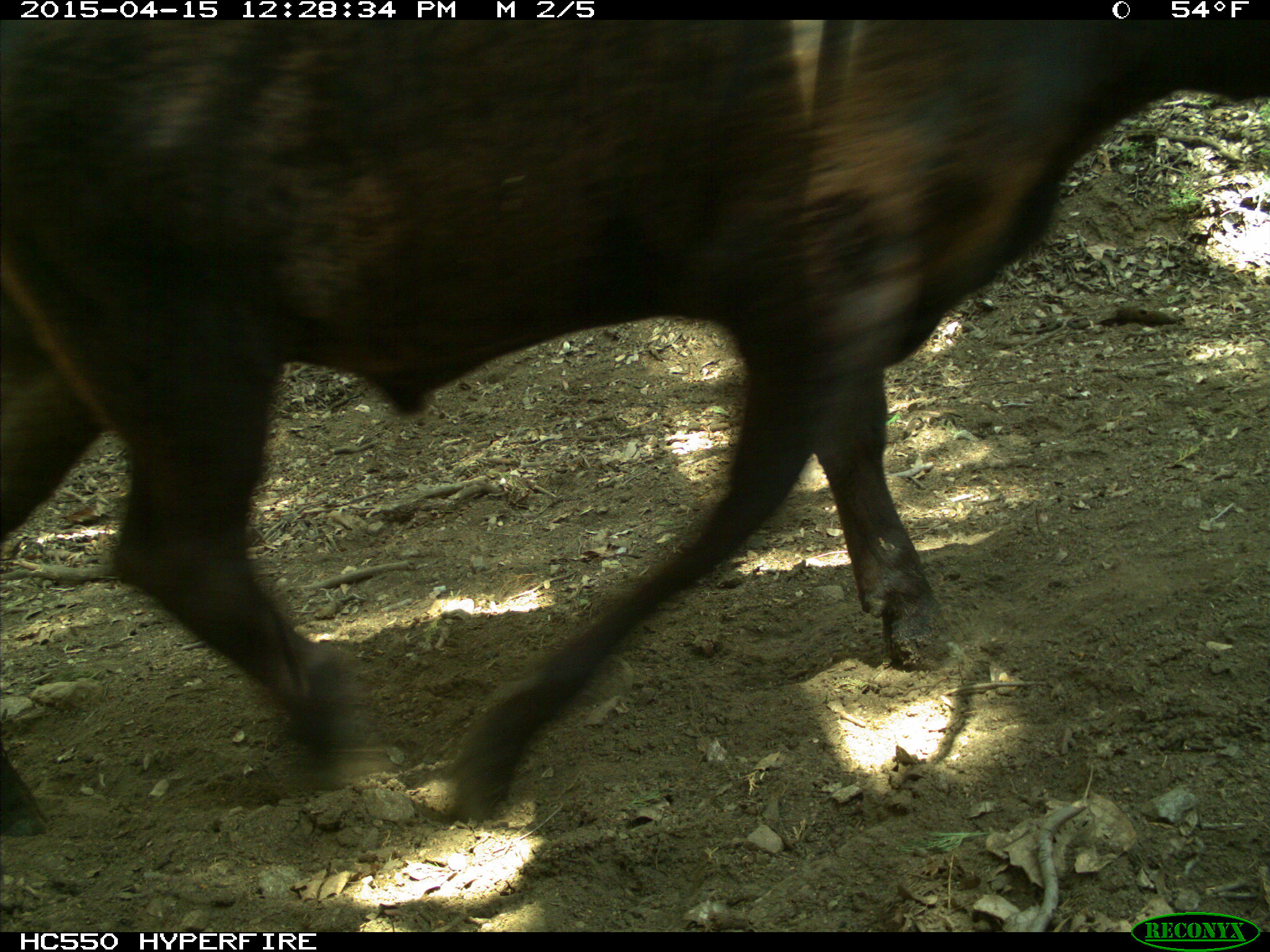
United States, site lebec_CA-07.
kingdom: Animalia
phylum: Chordata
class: Mammalia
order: Artiodactyla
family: Bovidae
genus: Bos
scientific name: Bos taurus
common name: domestic cow